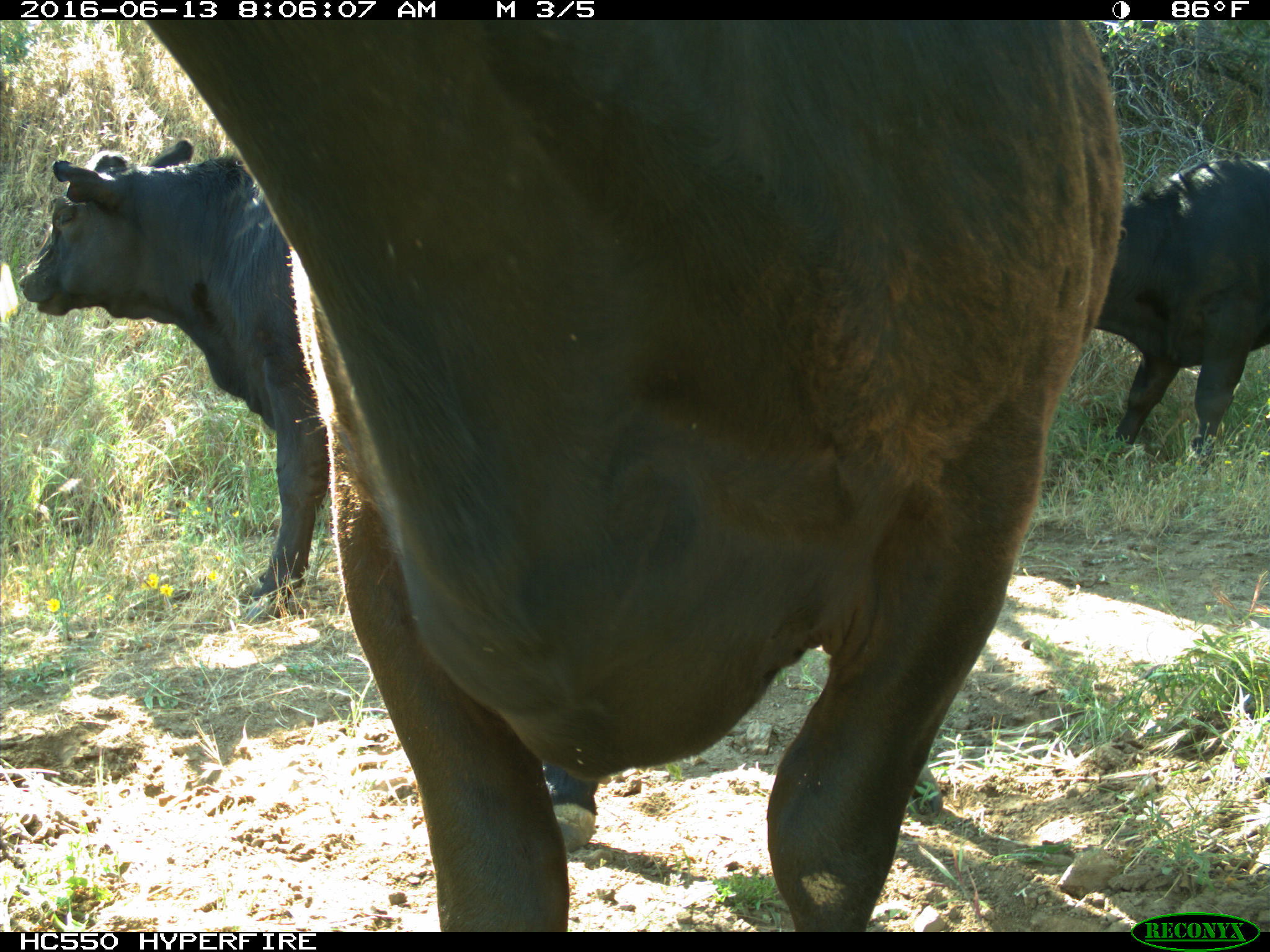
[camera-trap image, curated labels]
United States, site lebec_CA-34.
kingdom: Animalia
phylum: Chordata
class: Mammalia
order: Artiodactyla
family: Bovidae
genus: Bos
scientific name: Bos taurus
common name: domestic cow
Bos taurus (domestic cow).